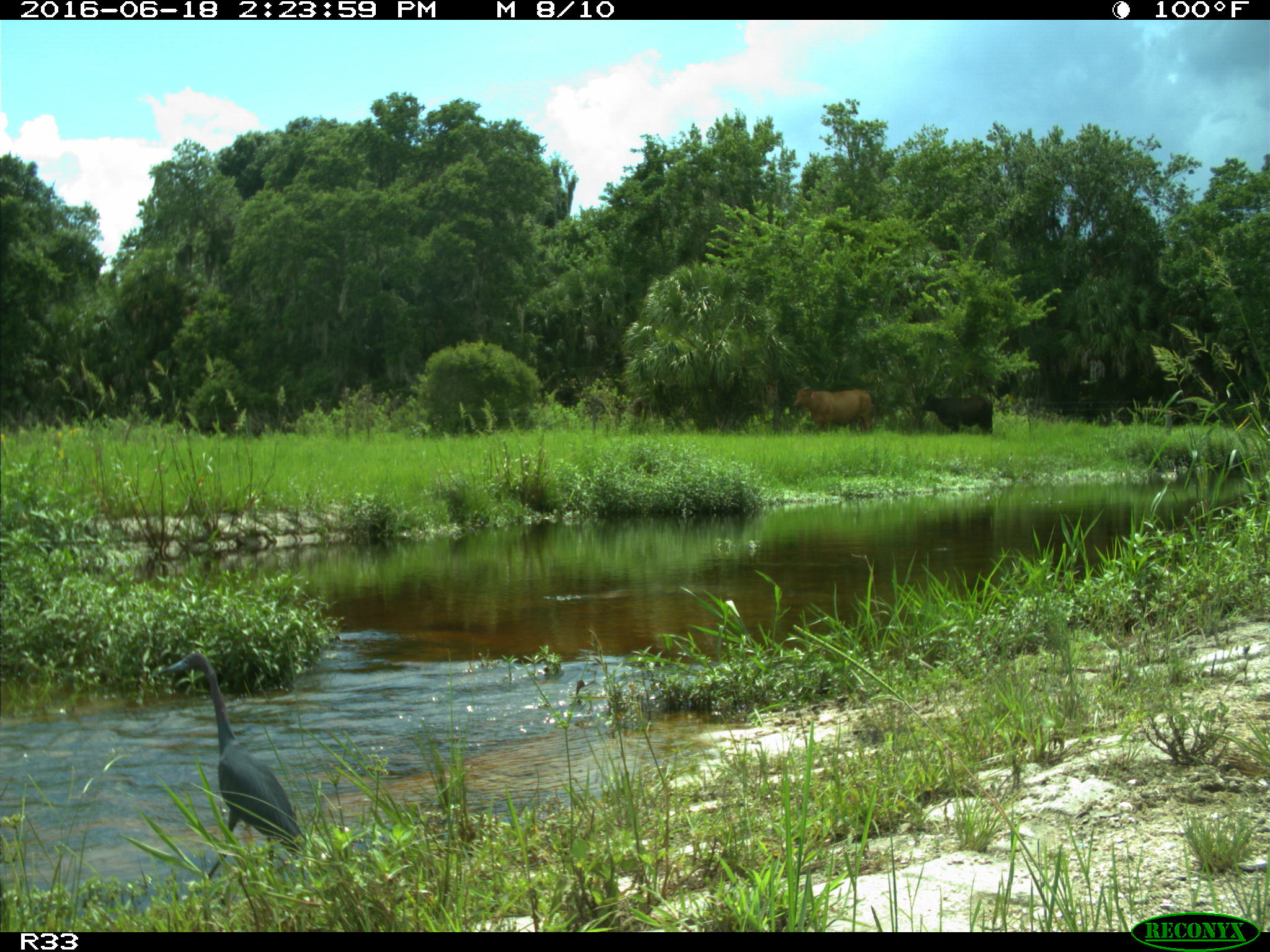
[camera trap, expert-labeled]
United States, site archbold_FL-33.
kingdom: Animalia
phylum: Chordata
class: Aves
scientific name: Aves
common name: birds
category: unidentified bird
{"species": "unidentified bird (birds) (Aves)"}